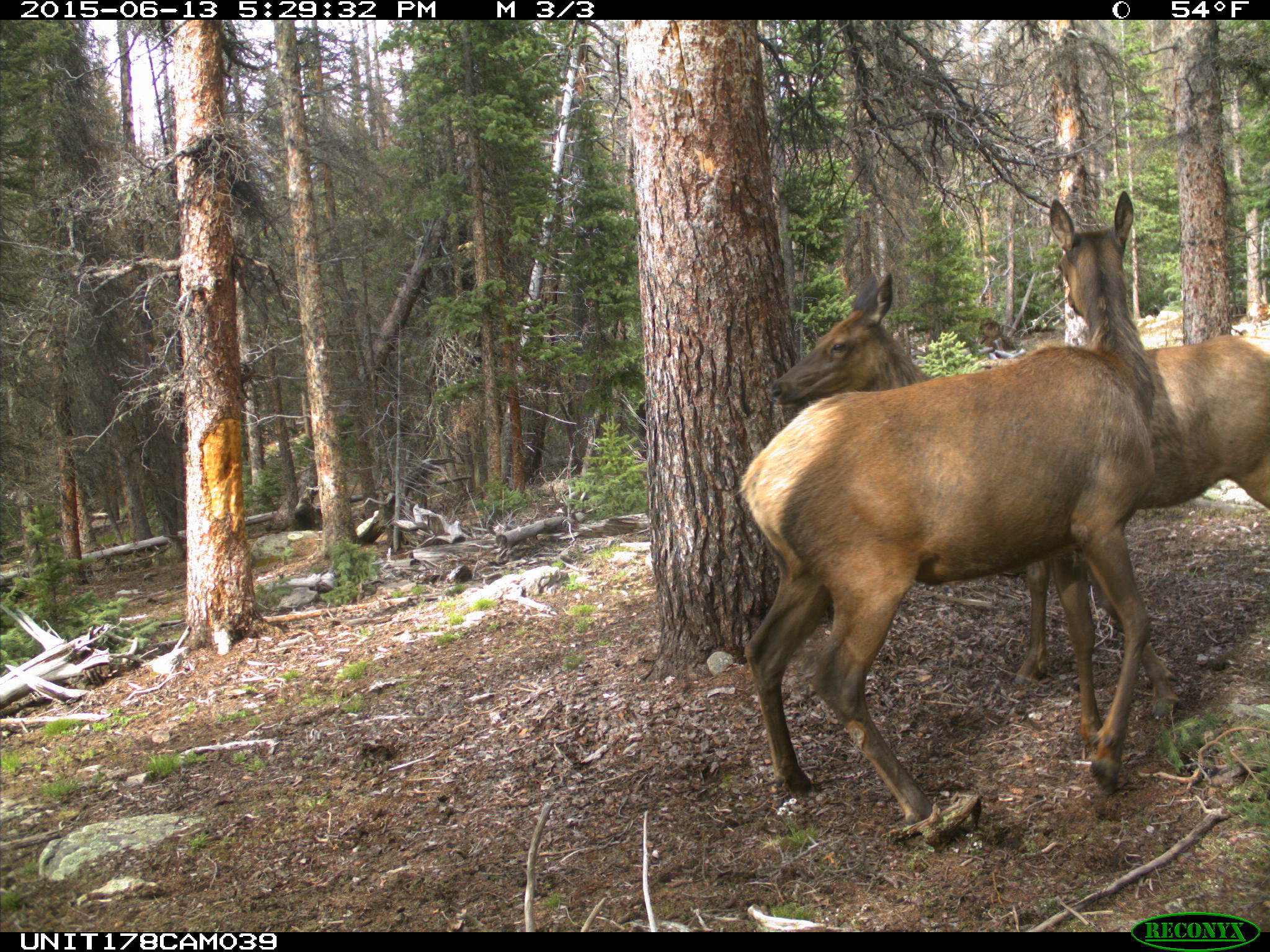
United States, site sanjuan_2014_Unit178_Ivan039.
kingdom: Animalia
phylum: Chordata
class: Mammalia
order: Artiodactyla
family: Cervidae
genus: Cervus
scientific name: Cervus elaphus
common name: red deer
Cervus elaphus (red deer).